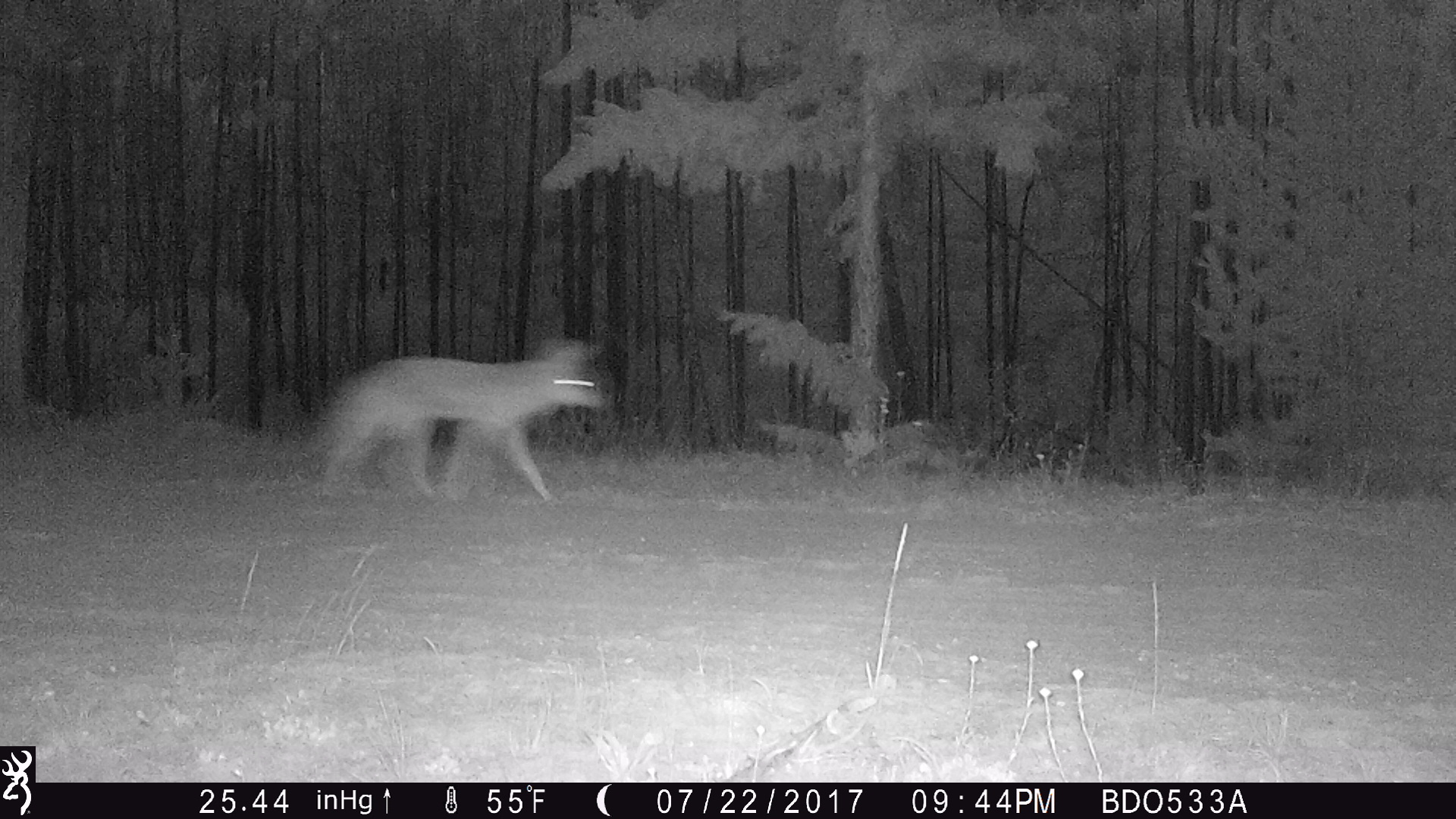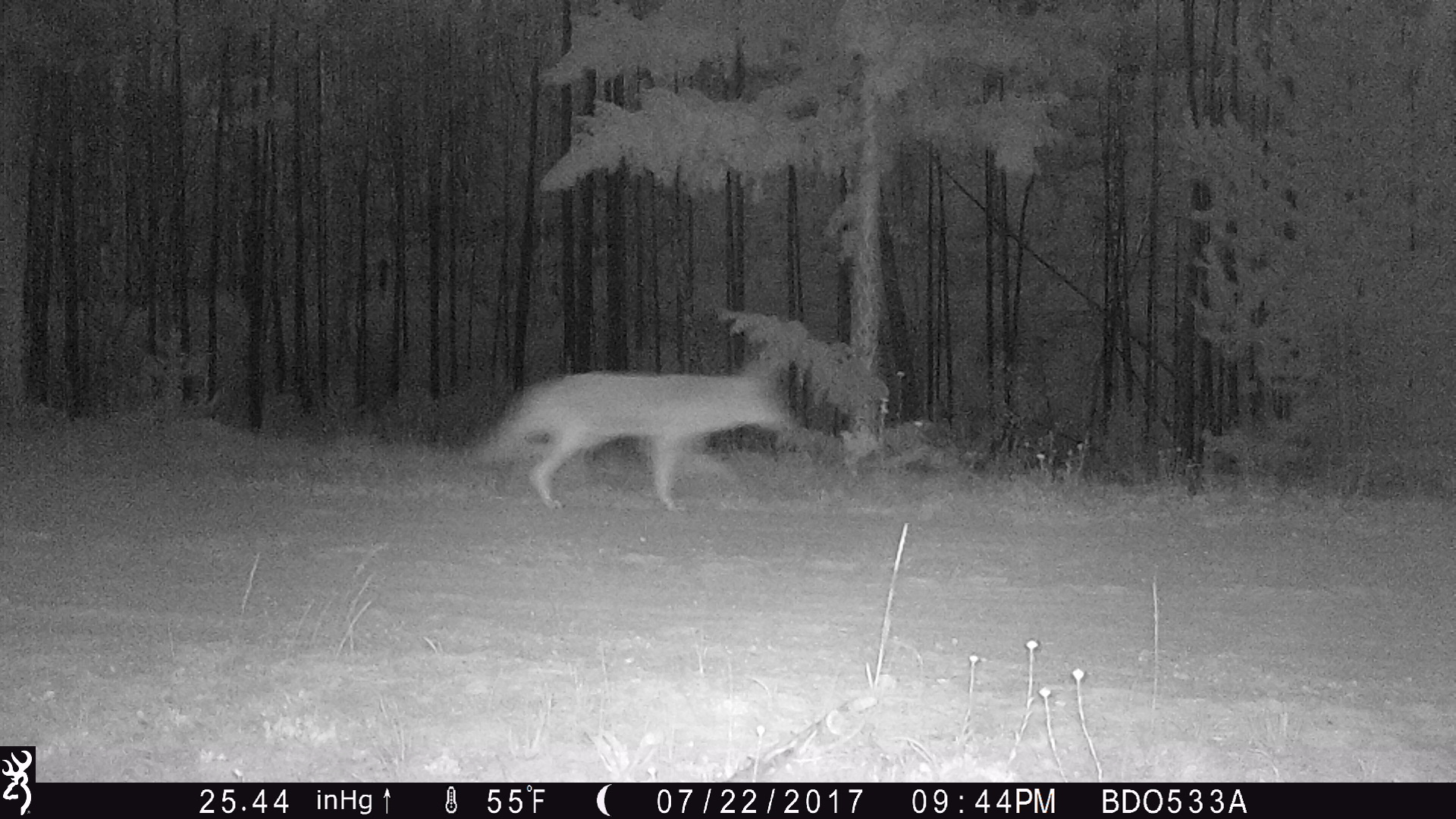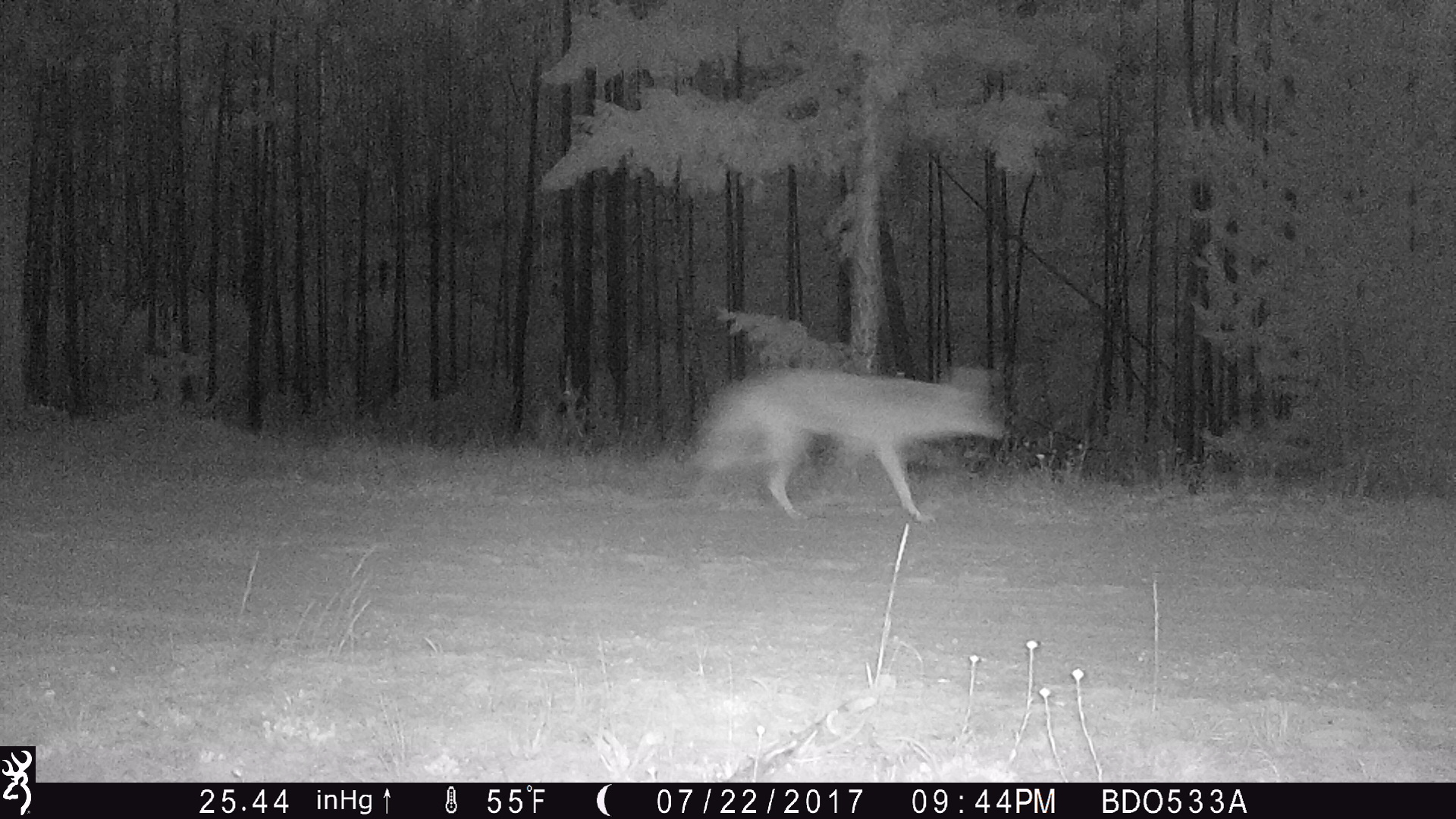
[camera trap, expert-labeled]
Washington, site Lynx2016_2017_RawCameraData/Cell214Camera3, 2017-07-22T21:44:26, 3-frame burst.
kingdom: Animalia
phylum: Chordata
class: Mammalia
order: Carnivora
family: Canidae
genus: Canis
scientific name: Canis latrans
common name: coyote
Canis latrans (coyote). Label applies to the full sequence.